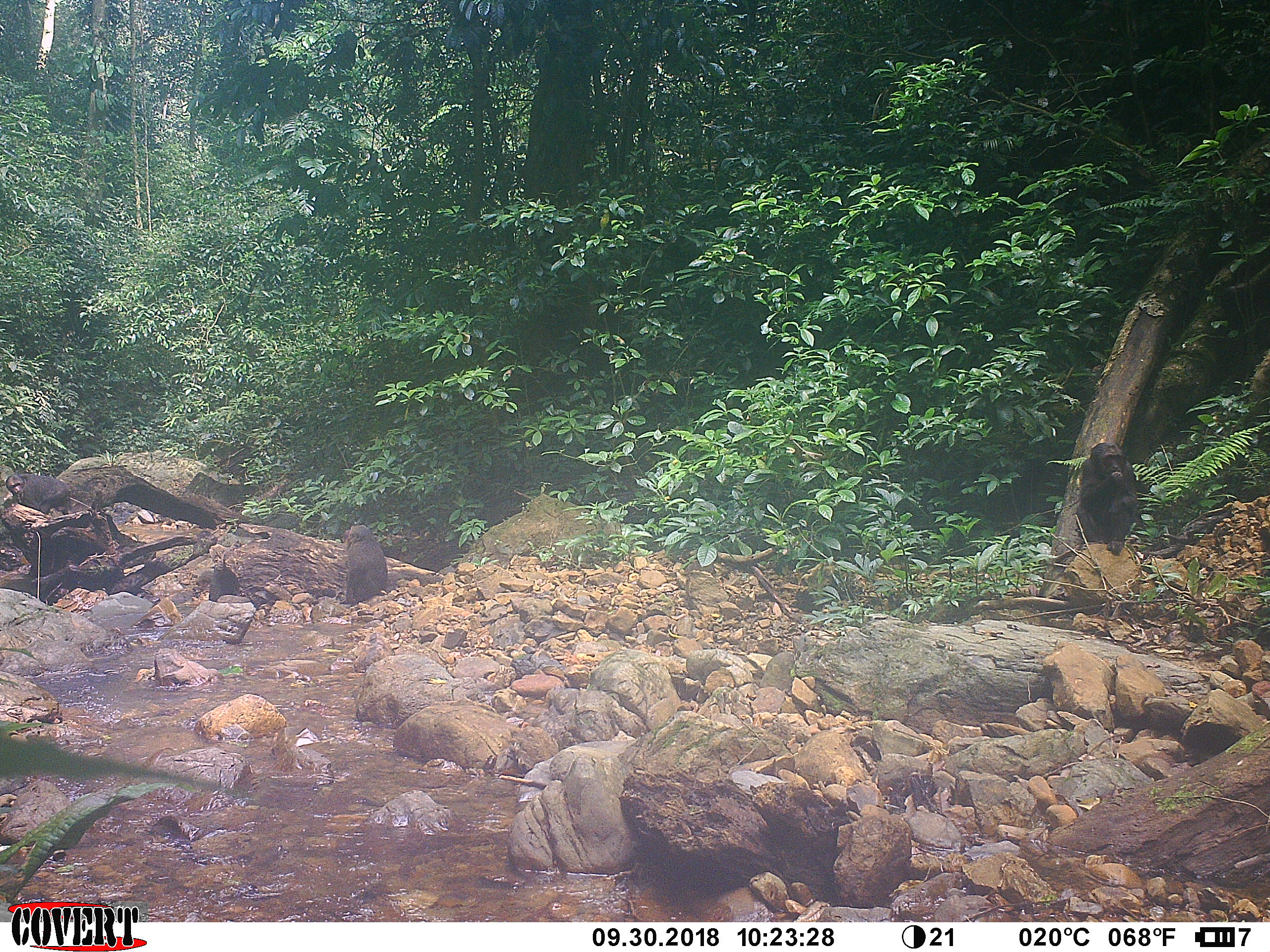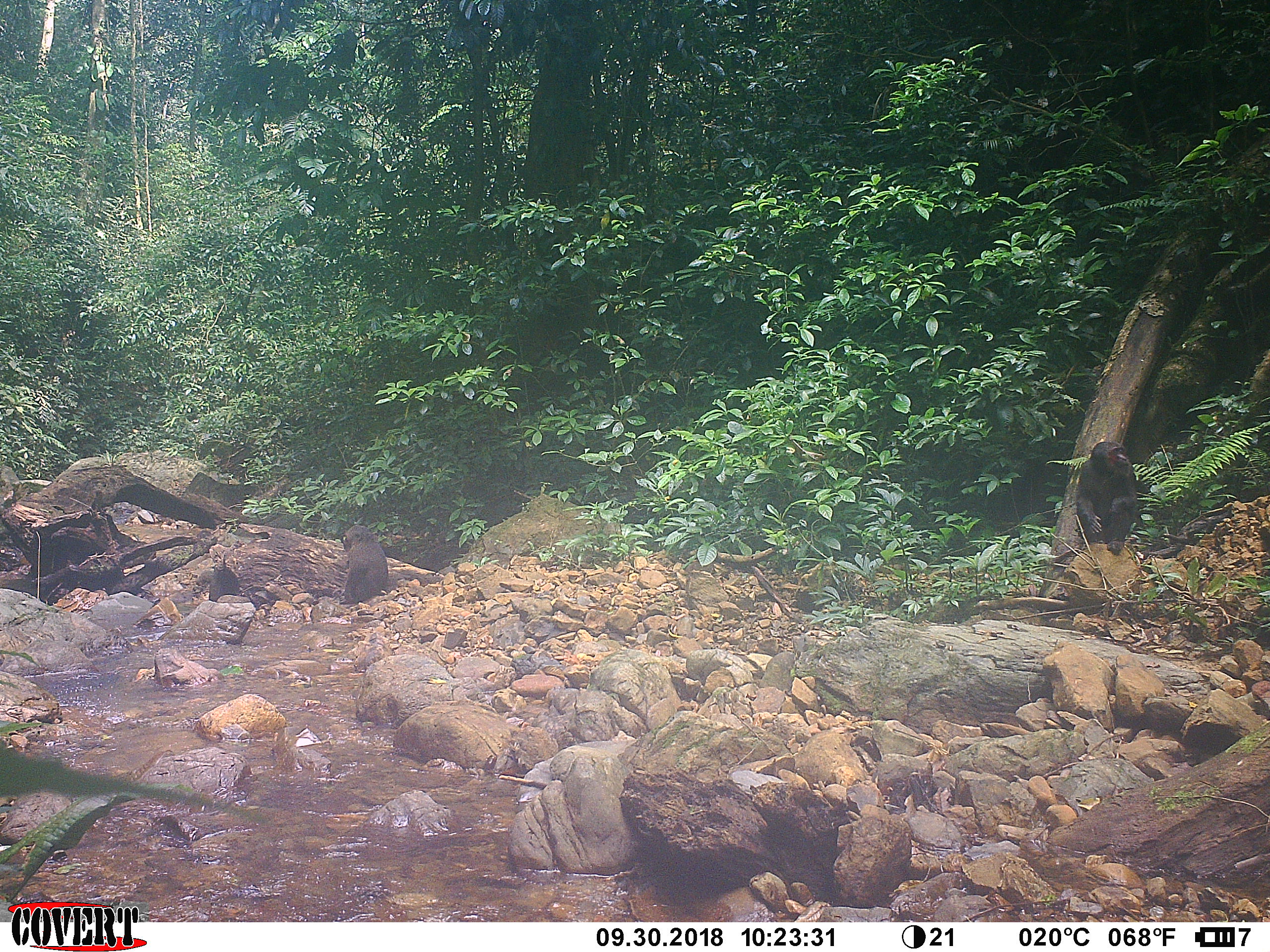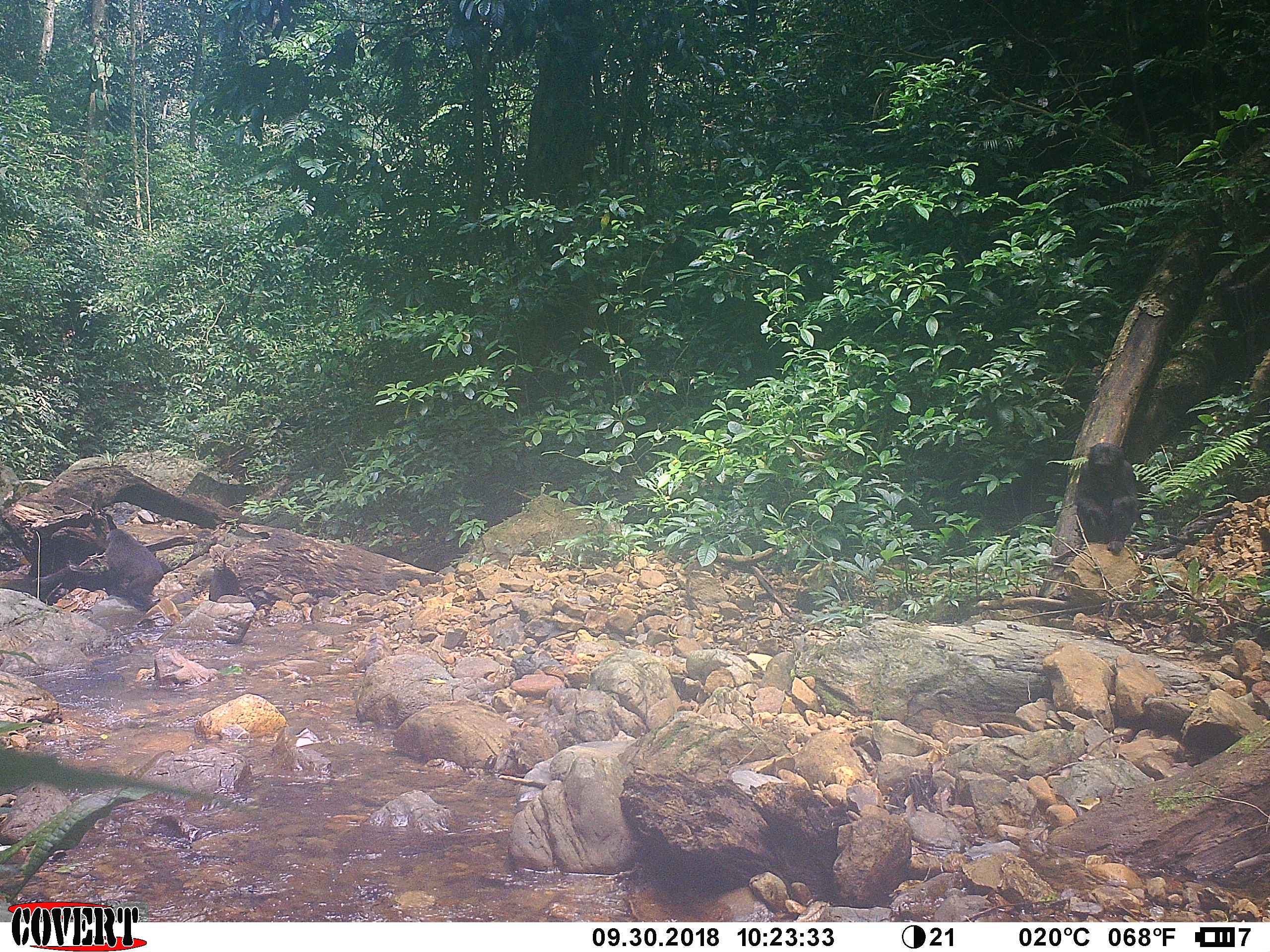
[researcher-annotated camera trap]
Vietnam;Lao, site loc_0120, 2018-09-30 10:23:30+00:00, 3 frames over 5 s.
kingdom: Animalia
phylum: Chordata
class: Mammalia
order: Primates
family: Cercopithecidae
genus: Macaca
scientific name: Macaca arctoides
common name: stump-tailed macaque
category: stump tailed macaque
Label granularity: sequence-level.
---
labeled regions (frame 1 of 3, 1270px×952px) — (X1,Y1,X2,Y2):
stump tailed macaque: (1075,439,1141,559); (340,524,388,602); (5,473,71,515)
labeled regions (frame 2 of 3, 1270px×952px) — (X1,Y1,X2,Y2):
stump tailed macaque: (1073,439,1140,556); (341,523,388,605)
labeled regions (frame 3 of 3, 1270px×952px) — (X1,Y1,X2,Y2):
stump tailed macaque: (1077,439,1143,557); (102,525,164,611)